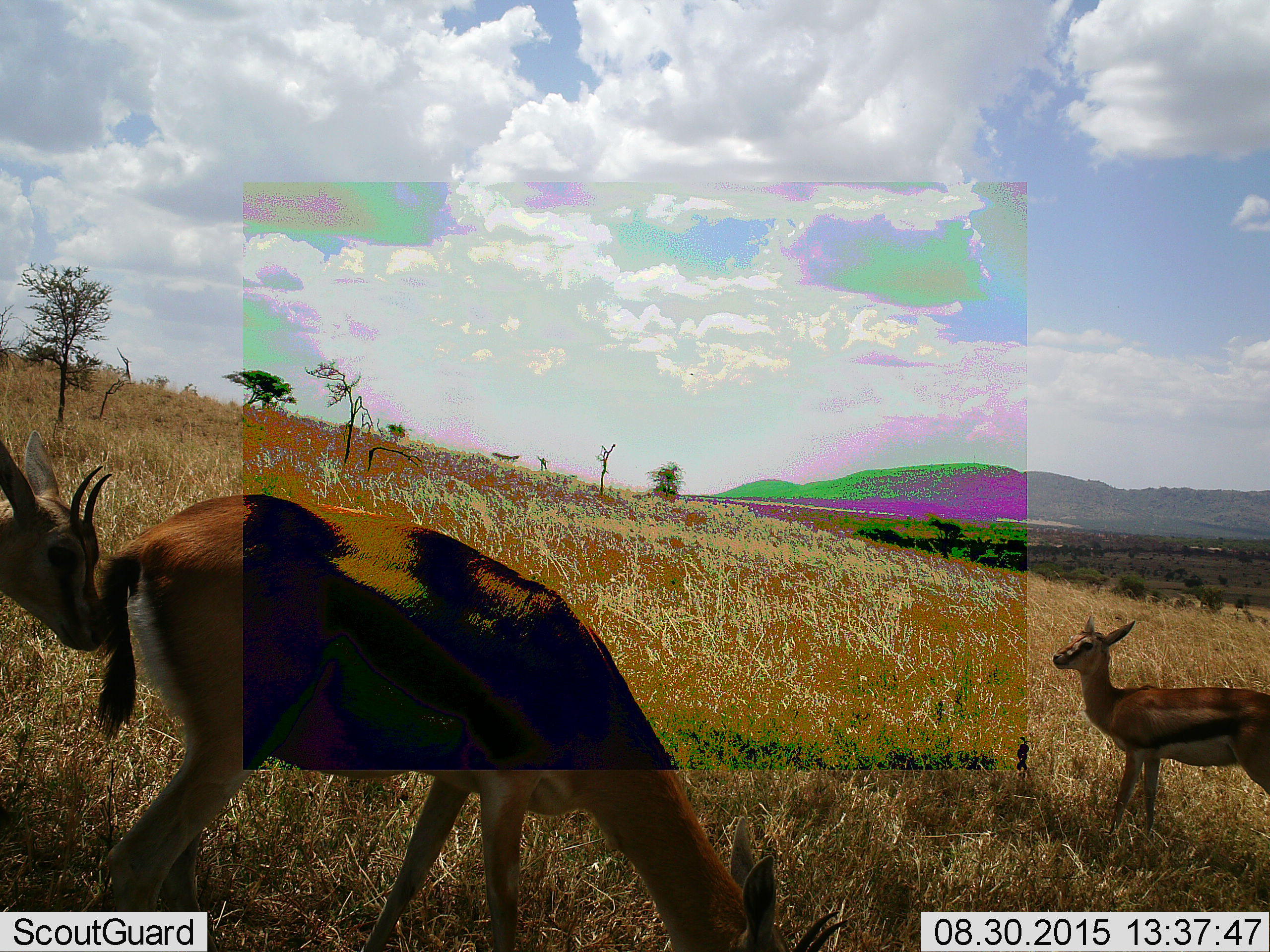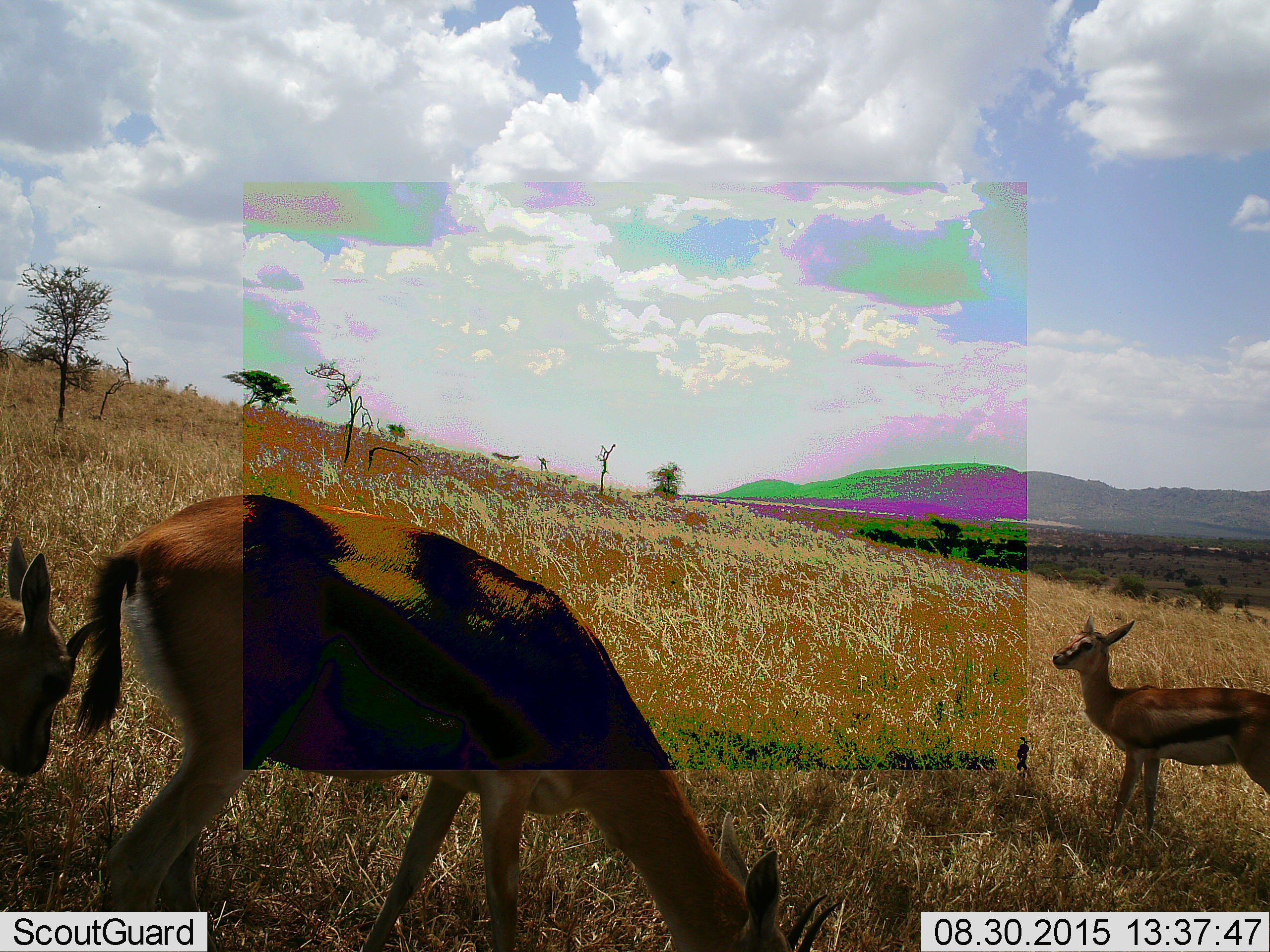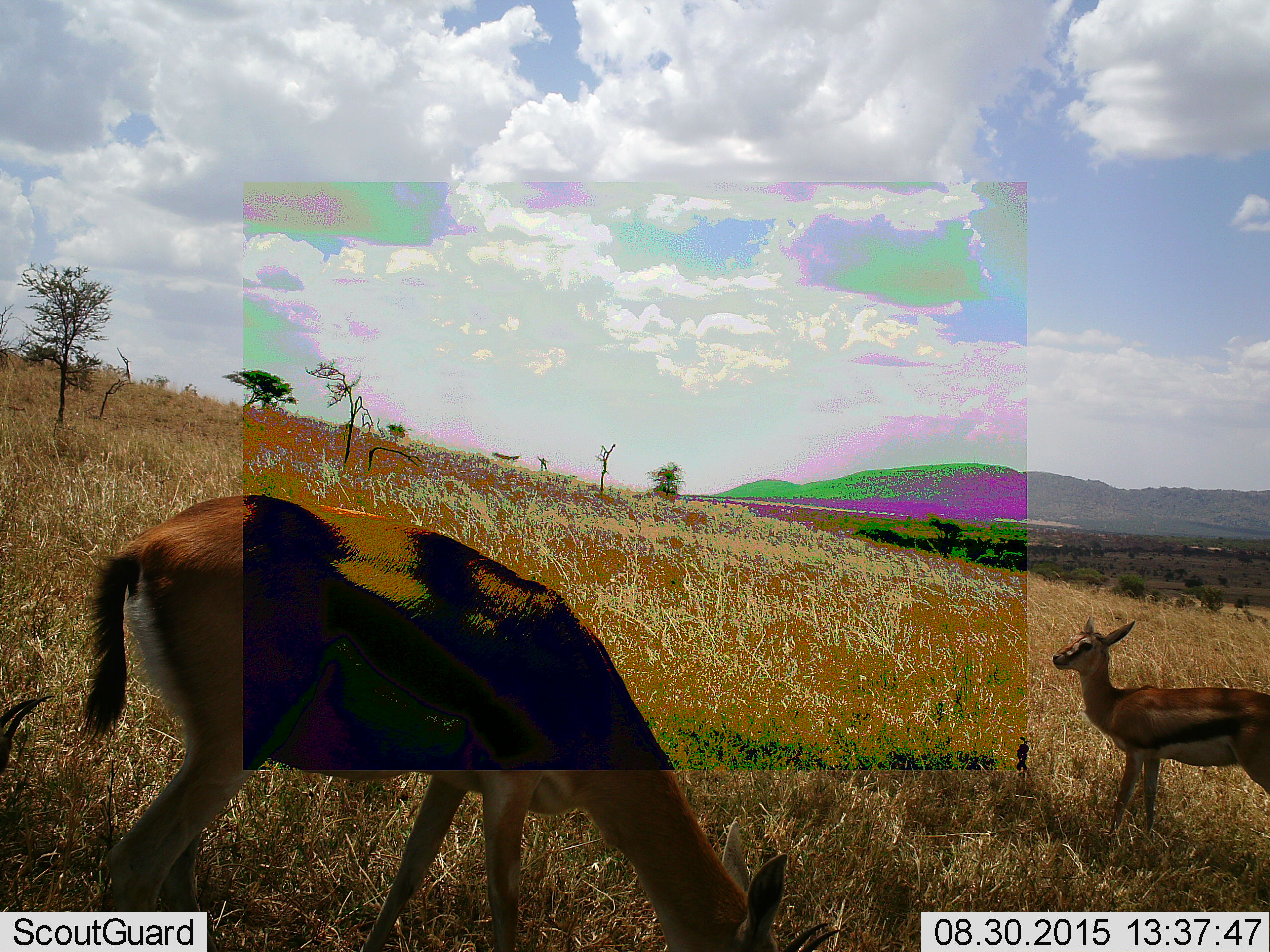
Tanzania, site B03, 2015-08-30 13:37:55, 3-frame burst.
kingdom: Animalia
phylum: Chordata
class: Mammalia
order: Artiodactyla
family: Bovidae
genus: Eudorcas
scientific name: Eudorcas thomsonii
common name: thomson's gazelle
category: gazellethomsons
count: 3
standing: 89%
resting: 6%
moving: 39%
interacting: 11%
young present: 39%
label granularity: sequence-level